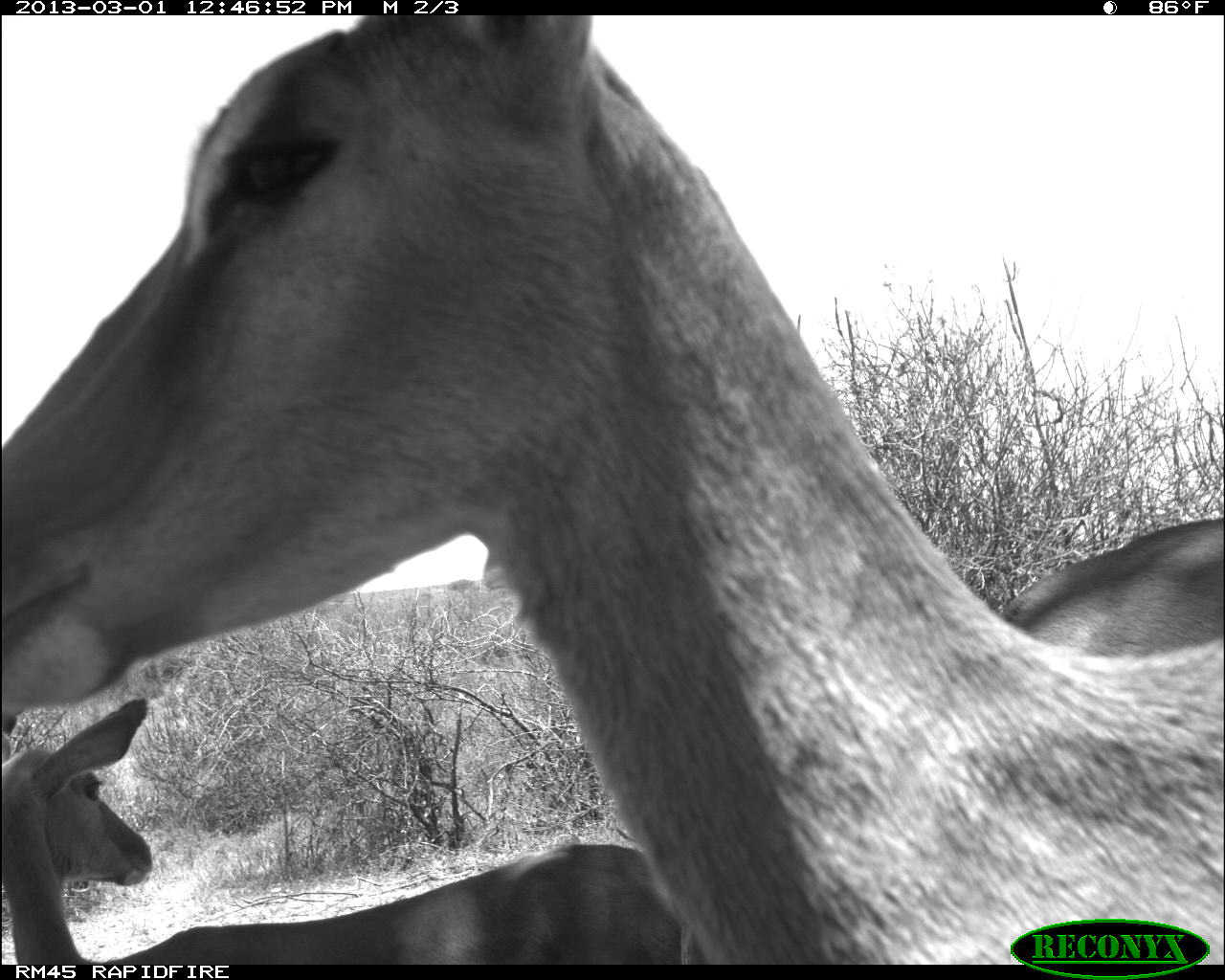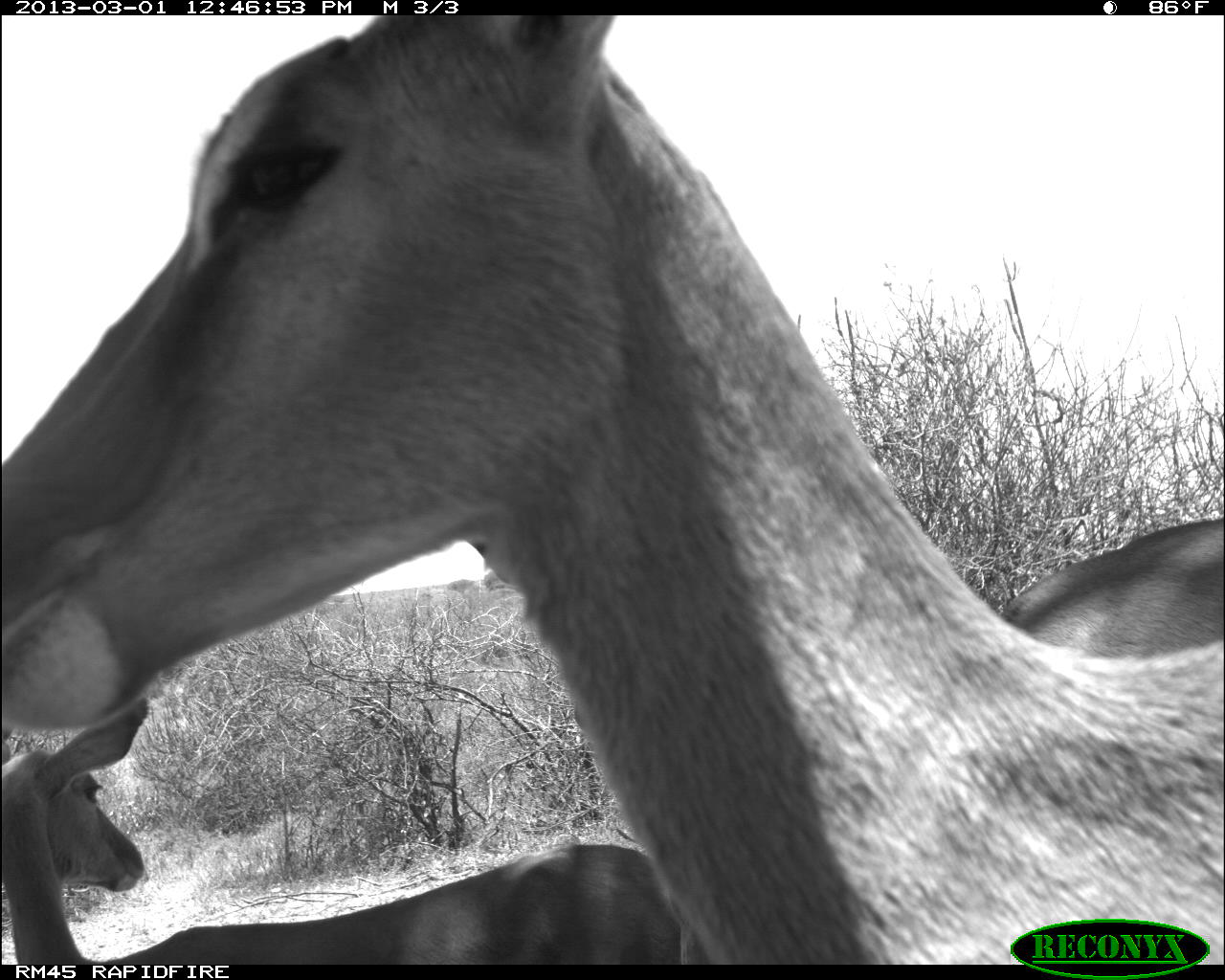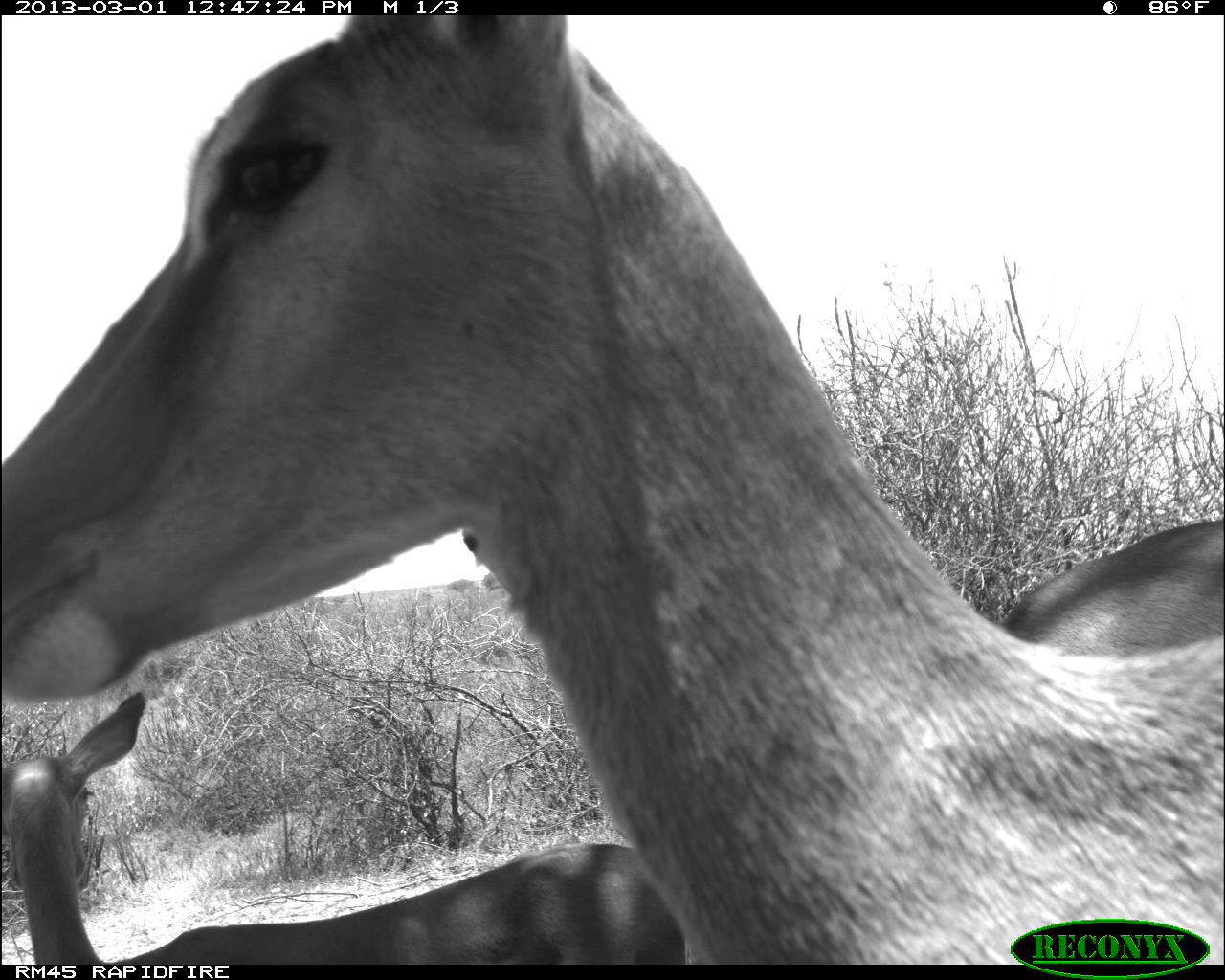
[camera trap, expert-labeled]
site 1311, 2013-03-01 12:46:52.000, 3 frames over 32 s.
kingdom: Animalia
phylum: Chordata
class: Mammalia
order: Artiodactyla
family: Bovidae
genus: Aepyceros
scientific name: Aepyceros melampus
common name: impala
Aepyceros melampus (impala), count 3.